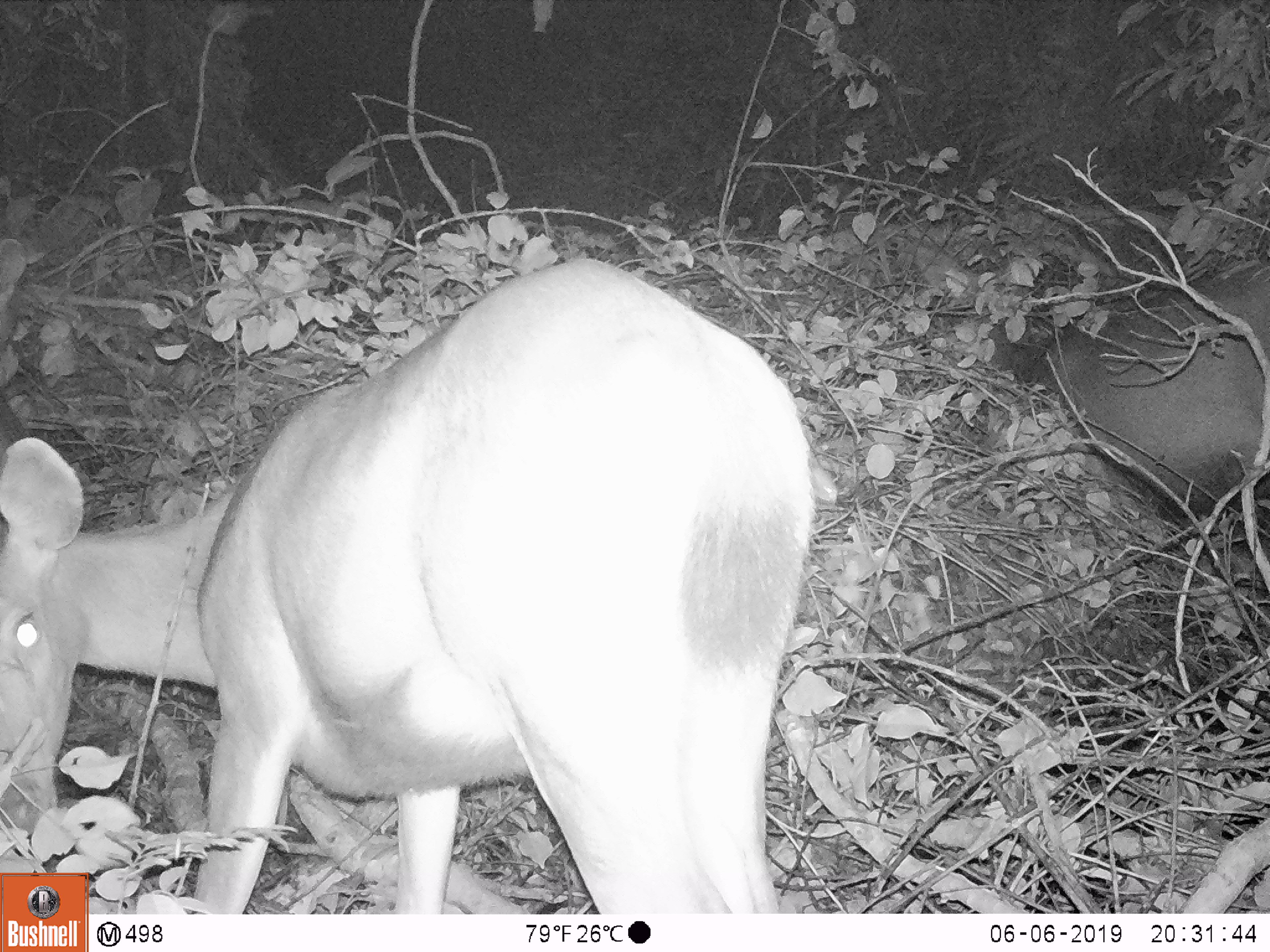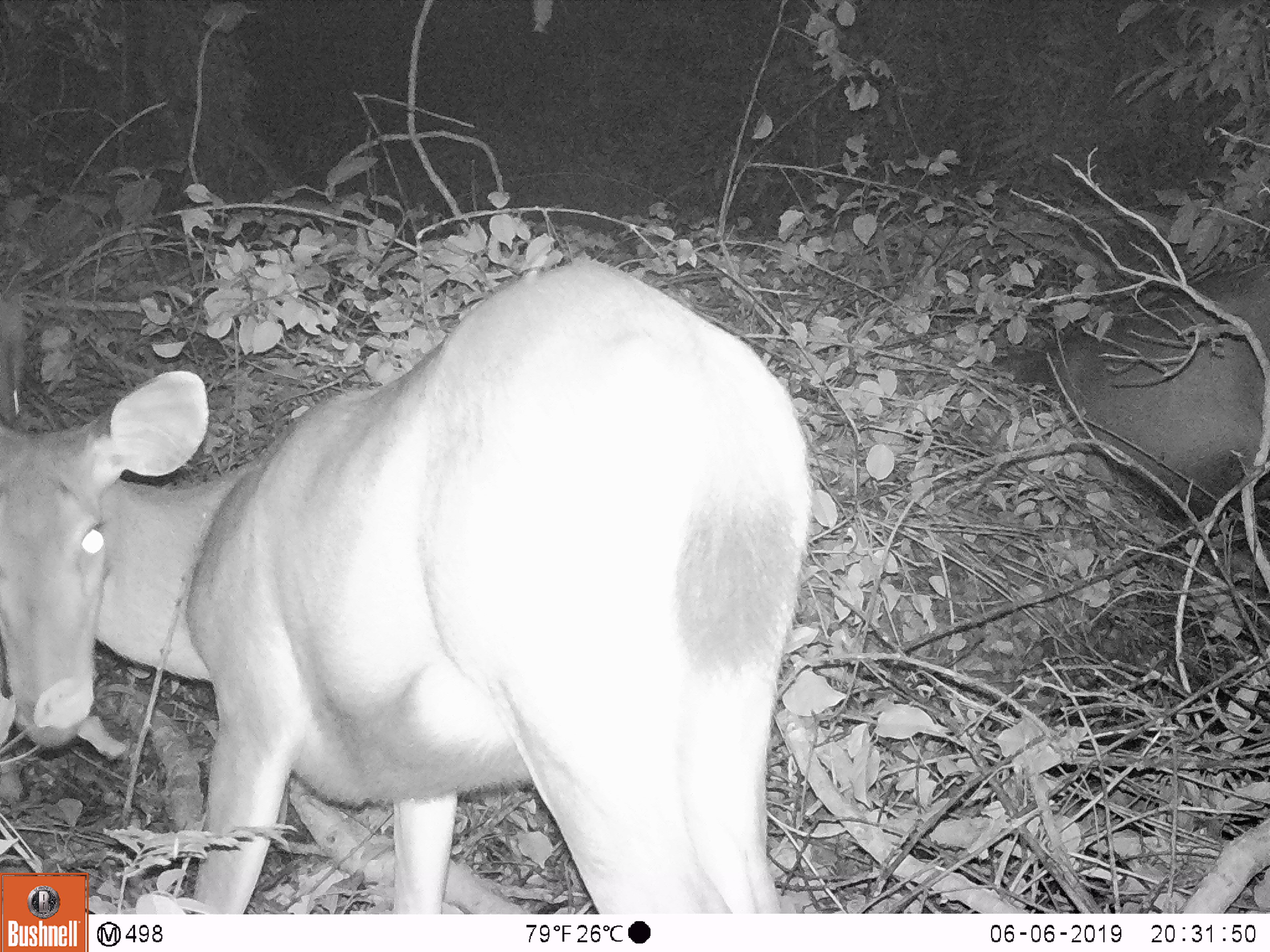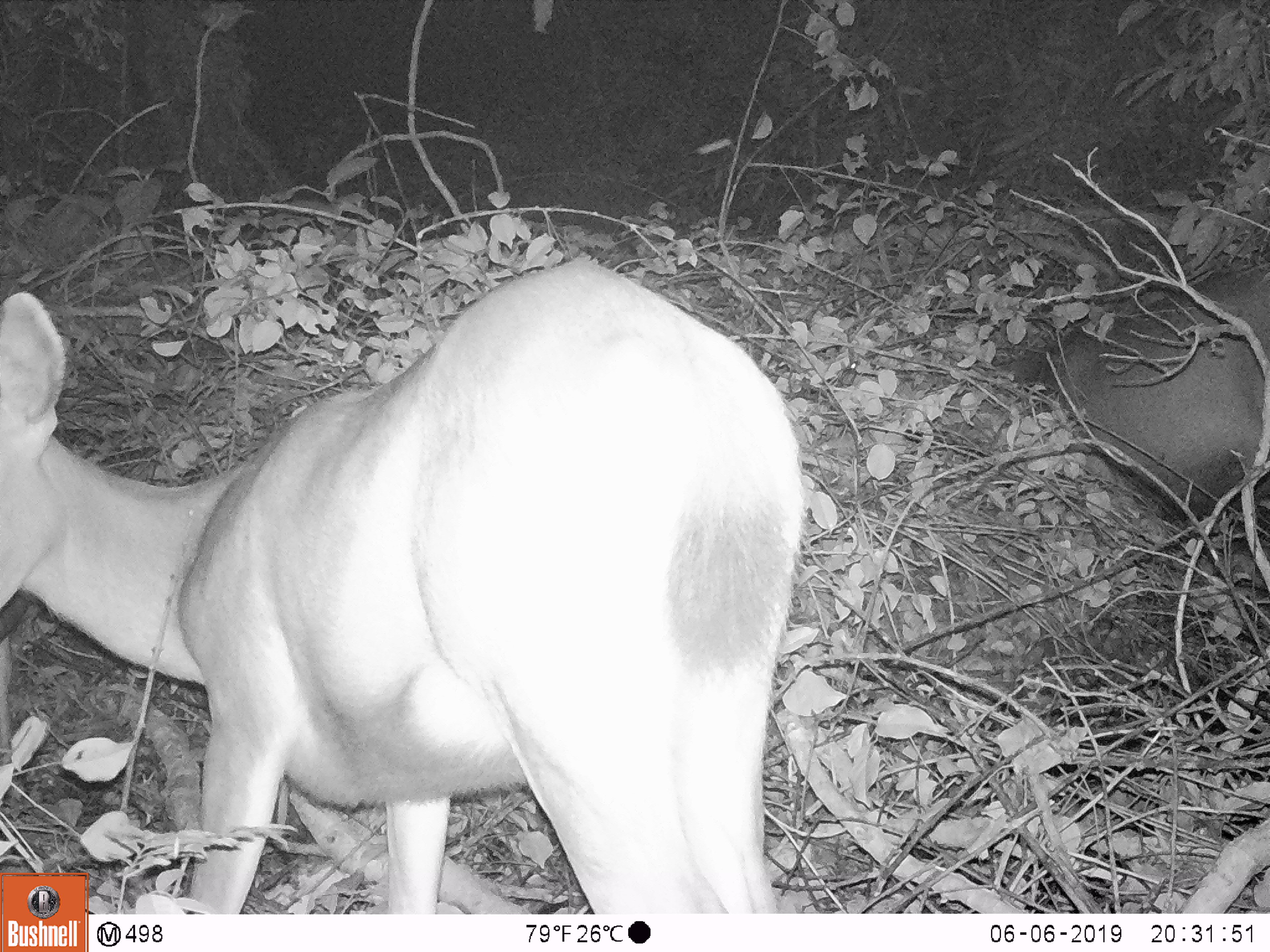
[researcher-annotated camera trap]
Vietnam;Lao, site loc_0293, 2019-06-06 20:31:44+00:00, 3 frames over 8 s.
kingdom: Animalia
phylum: Chordata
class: Mammalia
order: Artiodactyla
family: Cervidae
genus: Rusa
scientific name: Rusa unicolor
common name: sambar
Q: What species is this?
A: Sambar (Rusa unicolor).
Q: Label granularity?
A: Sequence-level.